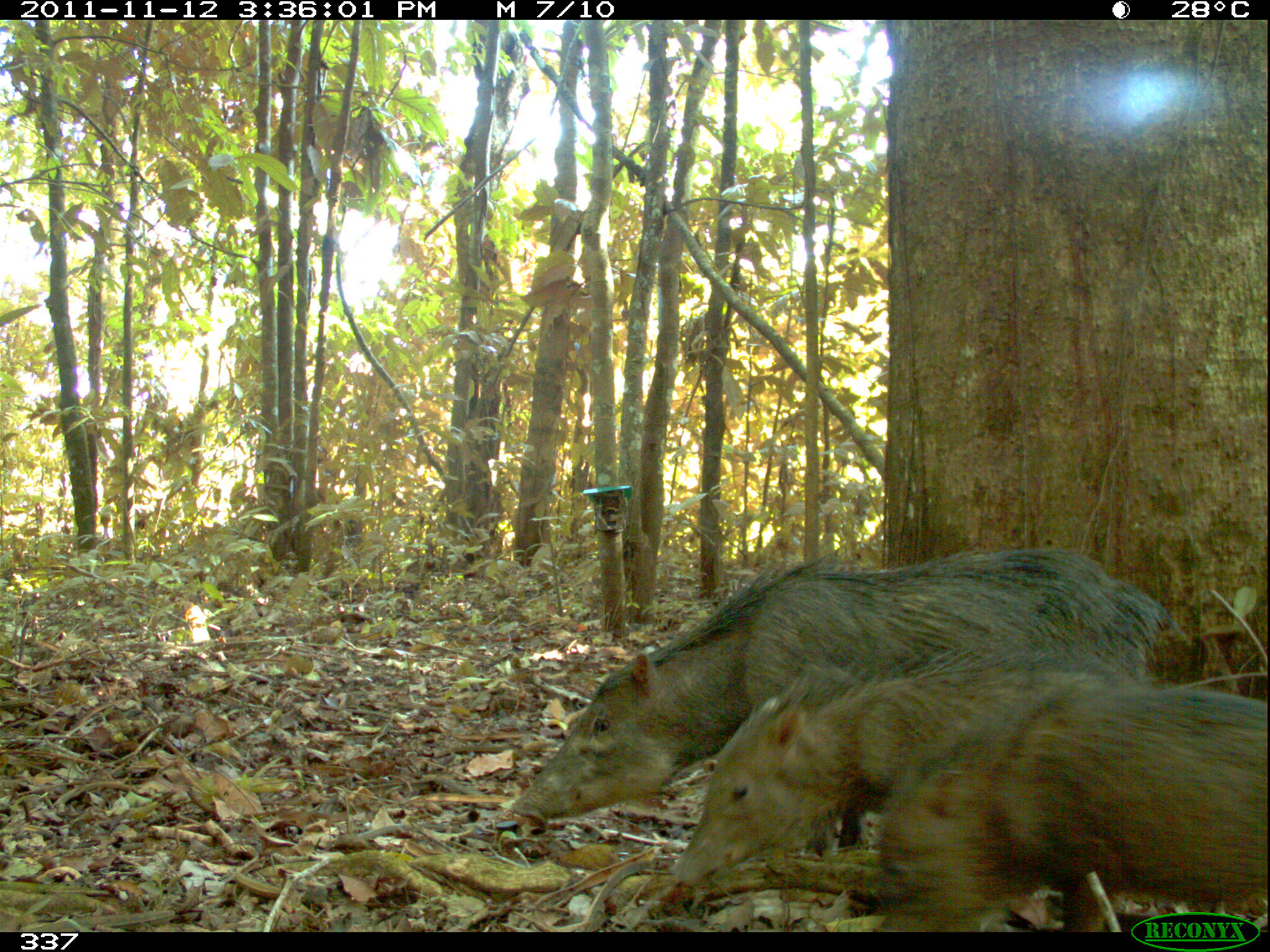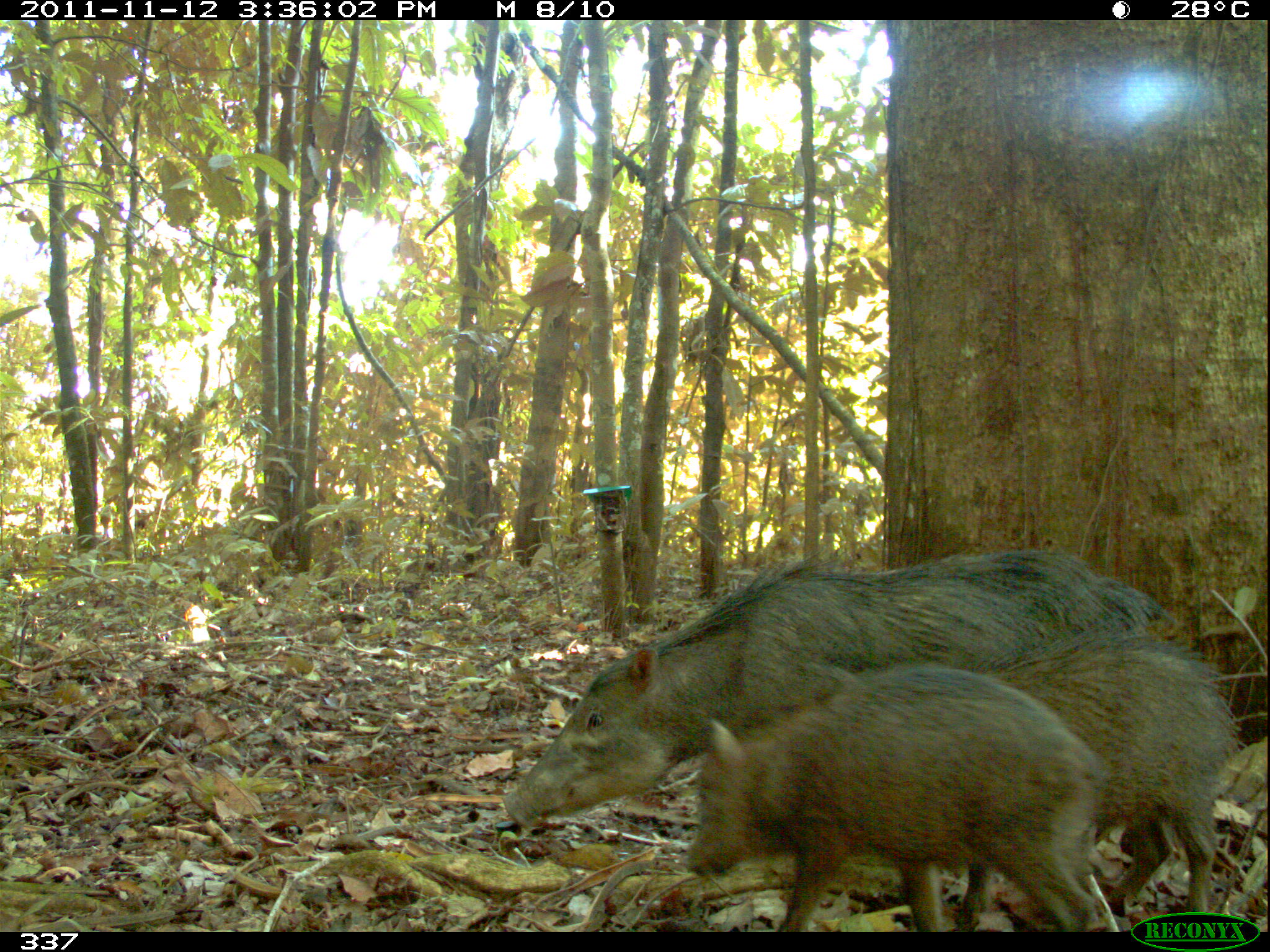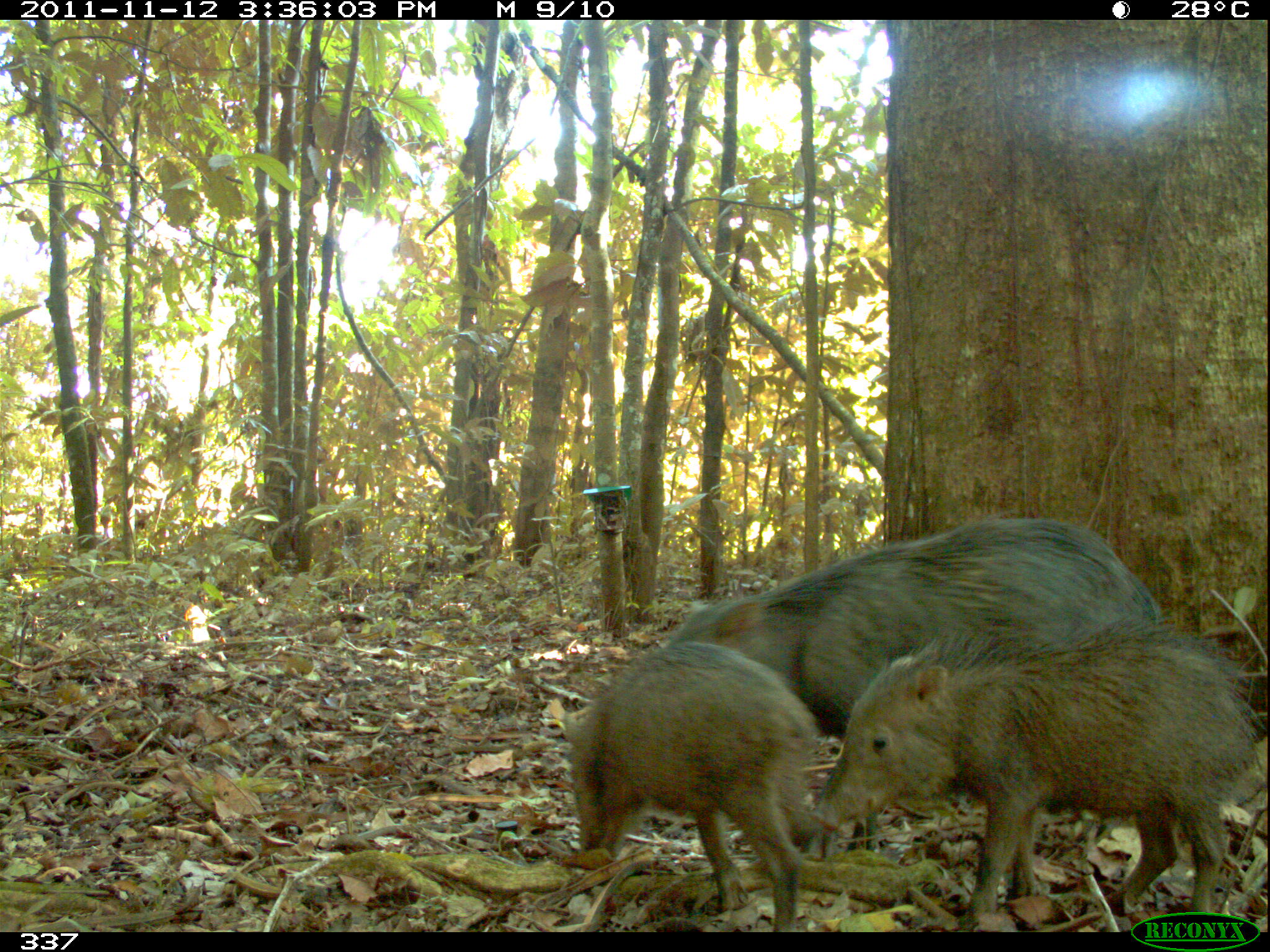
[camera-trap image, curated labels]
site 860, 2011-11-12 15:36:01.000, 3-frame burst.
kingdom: Animalia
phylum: Chordata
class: Mammalia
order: Artiodactyla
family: Tayassuidae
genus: Tayassu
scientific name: Tayassu pecari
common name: white-lipped peccary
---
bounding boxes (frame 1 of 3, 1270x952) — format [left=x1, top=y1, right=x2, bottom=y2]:
tayassu pecari: [left=509, top=549, right=1190, bottom=825]; [left=673, top=648, right=1161, bottom=888]; [left=873, top=678, right=1268, bottom=931]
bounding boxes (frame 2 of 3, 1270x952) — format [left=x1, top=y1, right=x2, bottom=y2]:
tayassu pecari: [left=504, top=549, right=1182, bottom=823]; [left=687, top=665, right=1099, bottom=931]; [left=954, top=641, right=1236, bottom=931]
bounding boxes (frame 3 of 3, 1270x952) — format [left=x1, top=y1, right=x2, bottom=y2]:
tayassu pecari: [left=664, top=517, right=1165, bottom=850]; [left=811, top=618, right=1261, bottom=930]; [left=564, top=642, right=816, bottom=932]